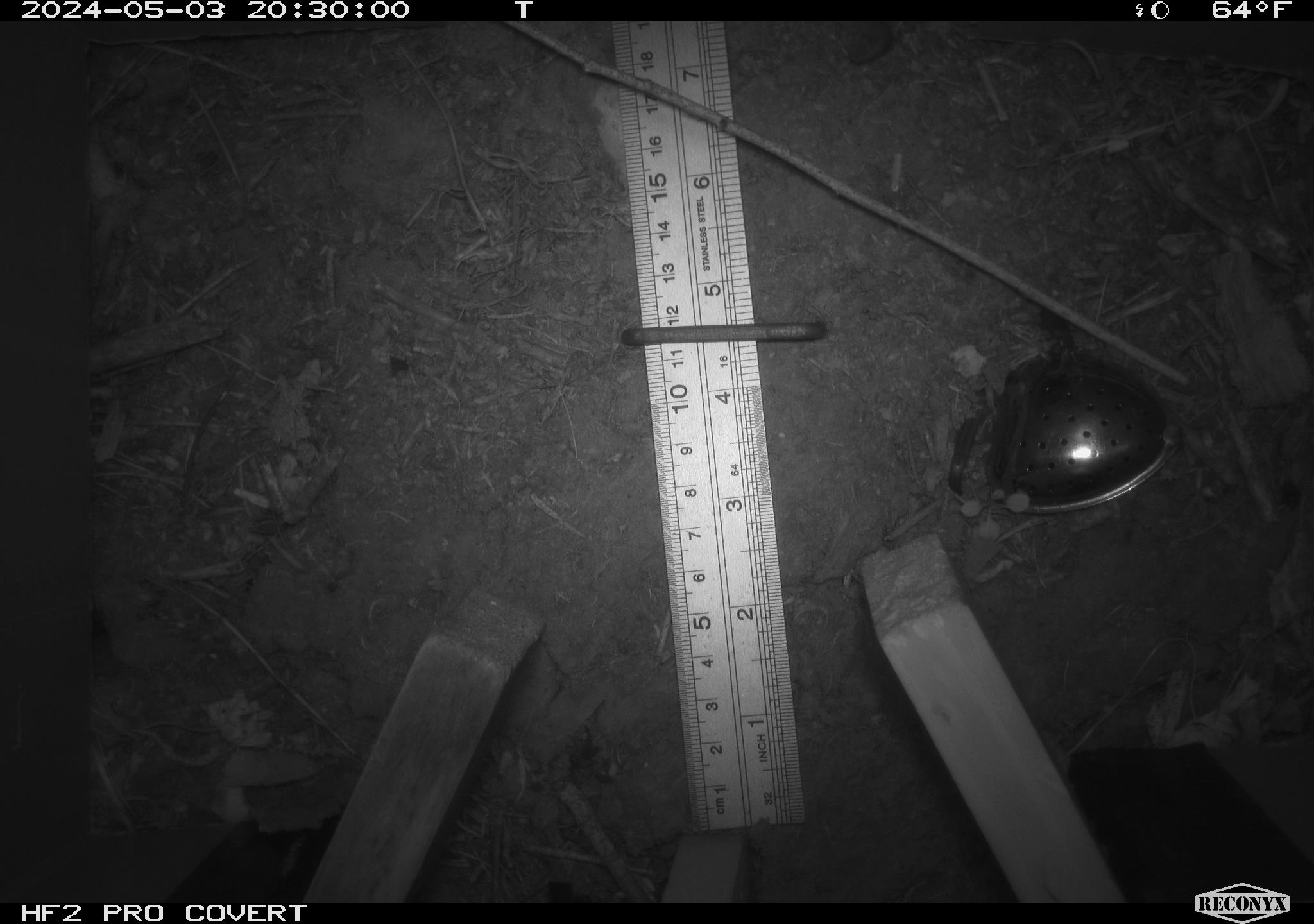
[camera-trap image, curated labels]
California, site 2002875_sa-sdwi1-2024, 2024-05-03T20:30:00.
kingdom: Animalia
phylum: Arthropoda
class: Insecta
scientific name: Insecta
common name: insect